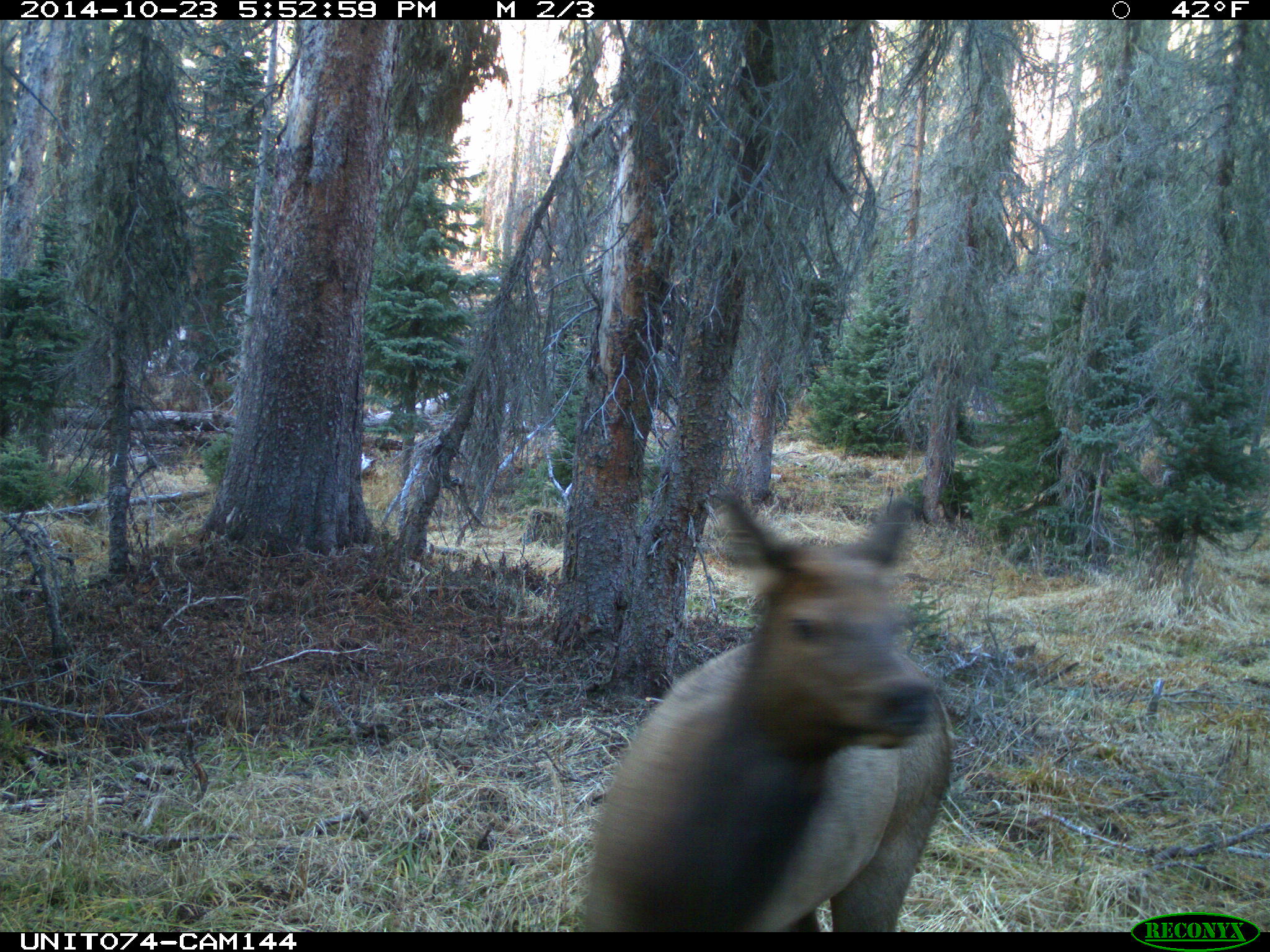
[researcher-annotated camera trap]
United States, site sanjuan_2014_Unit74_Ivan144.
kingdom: Animalia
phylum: Chordata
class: Mammalia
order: Artiodactyla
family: Cervidae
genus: Cervus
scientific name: Cervus elaphus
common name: red deer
Cervus elaphus (red deer).